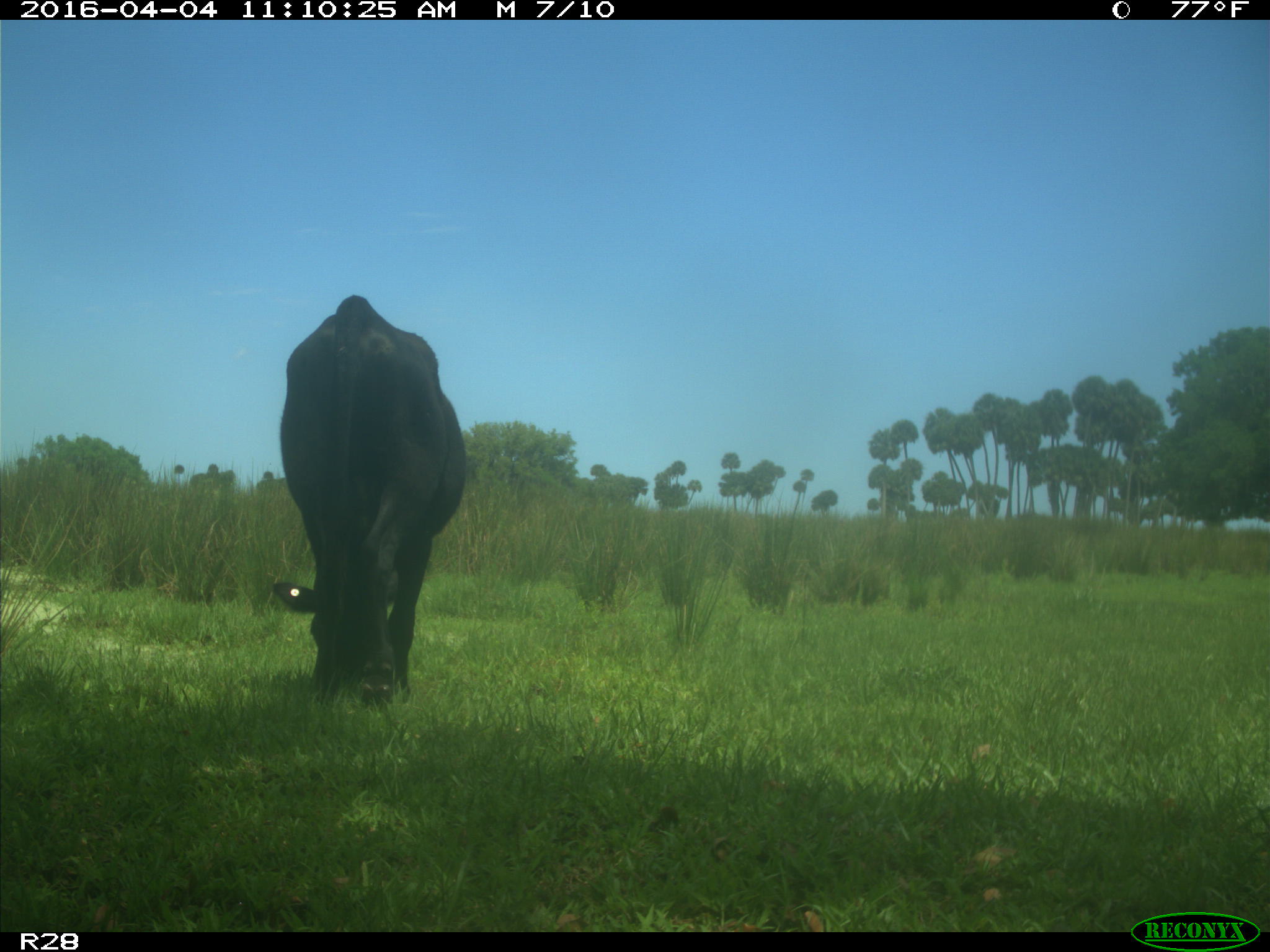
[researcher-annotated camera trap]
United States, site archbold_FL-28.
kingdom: Animalia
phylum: Chordata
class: Mammalia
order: Artiodactyla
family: Bovidae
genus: Bos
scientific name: Bos taurus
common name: domestic cow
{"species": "Bos taurus (domestic cow)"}